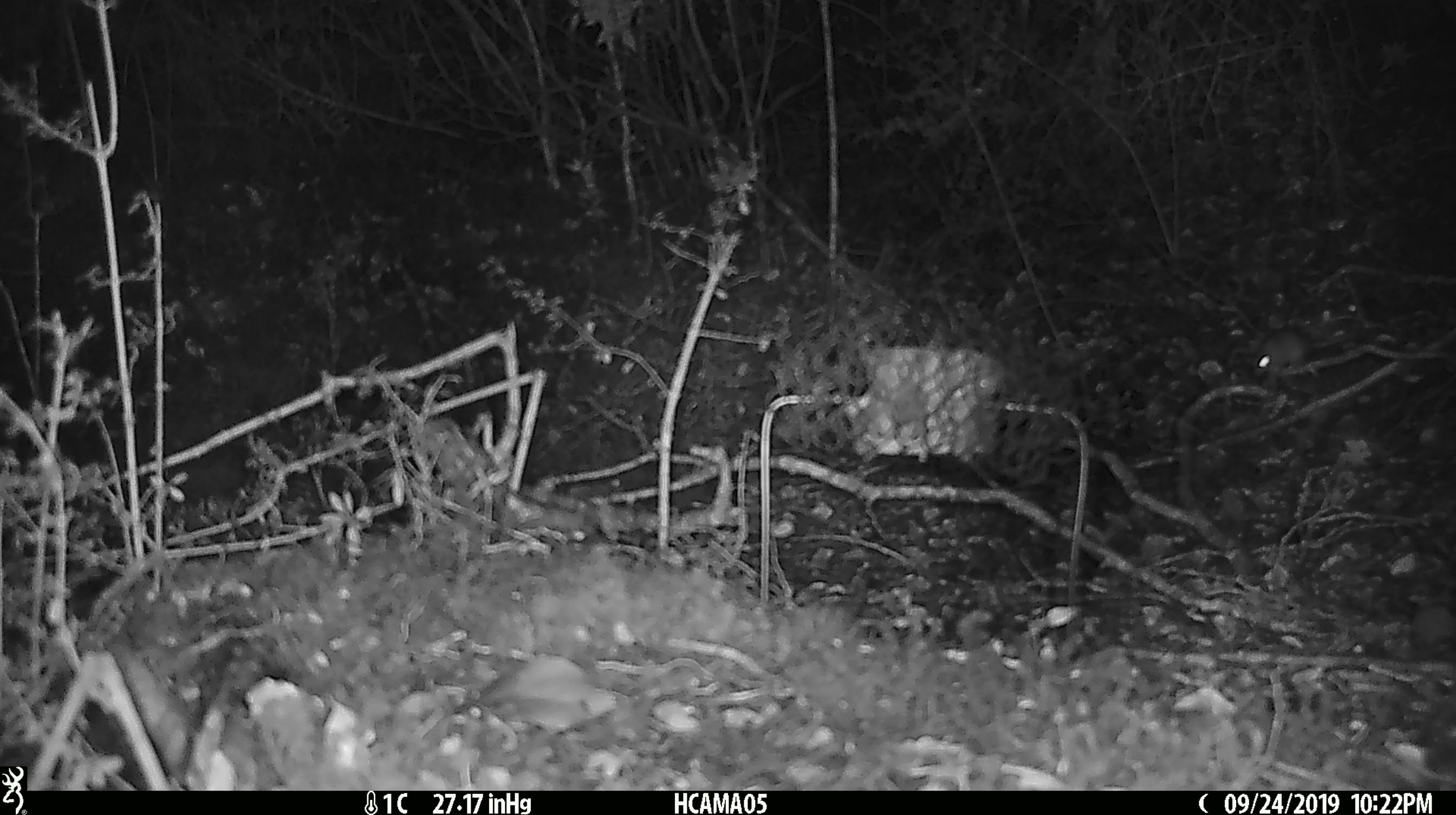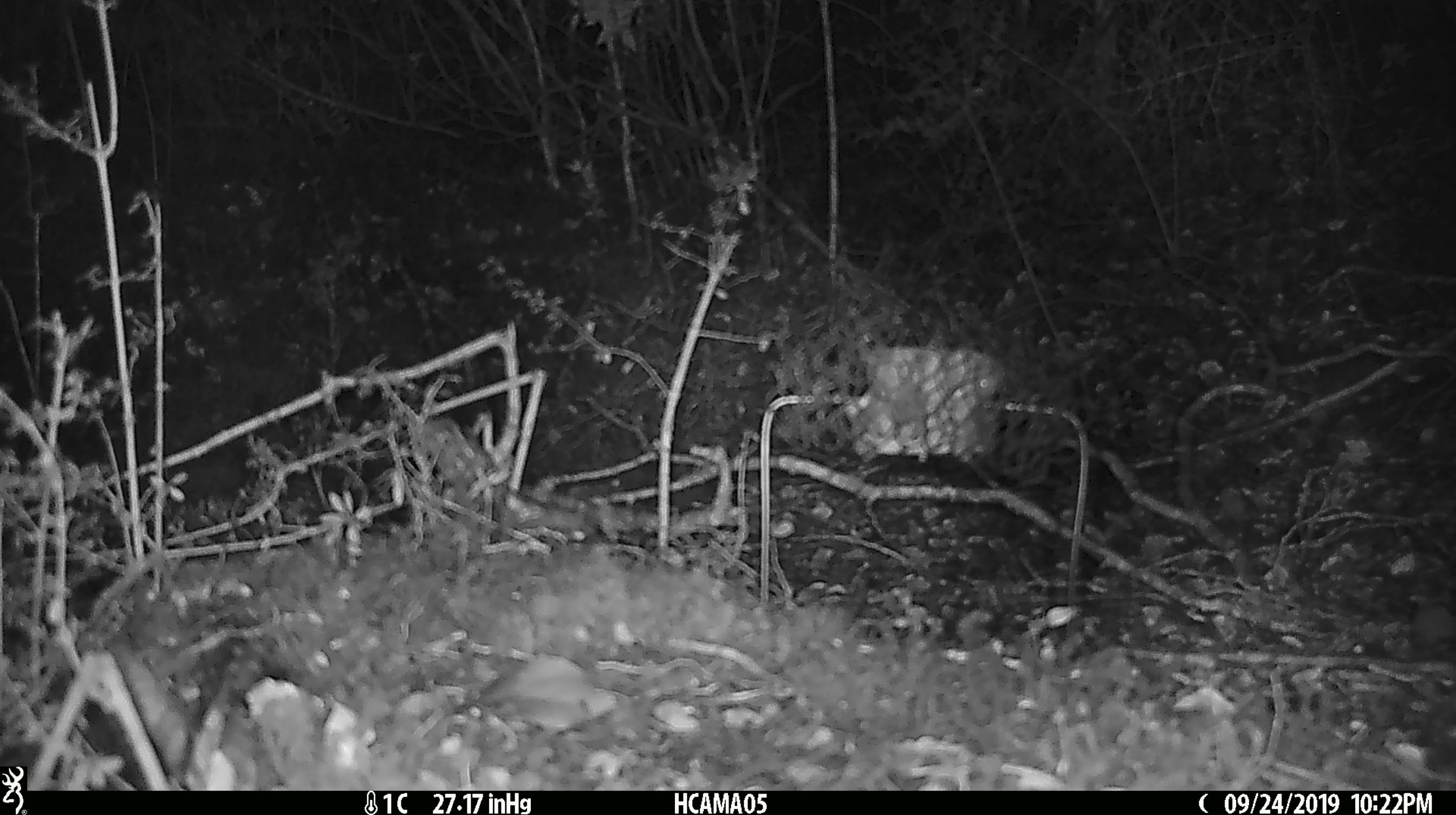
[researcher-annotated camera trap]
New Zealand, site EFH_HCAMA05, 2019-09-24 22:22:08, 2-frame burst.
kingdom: Animalia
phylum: Chordata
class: Mammalia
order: Rodentia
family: Muridae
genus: Mus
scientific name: Mus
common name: mouse